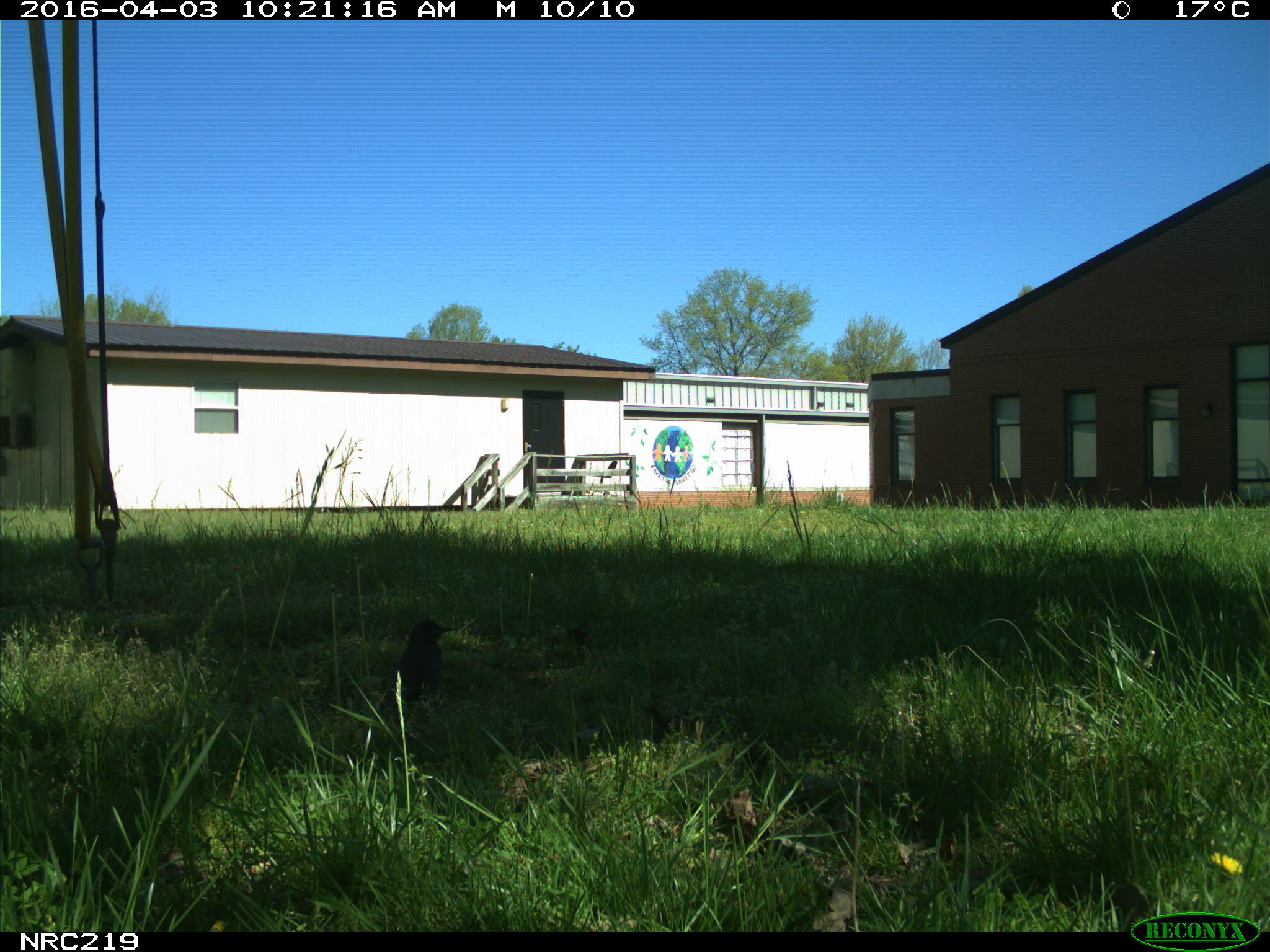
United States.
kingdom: Animalia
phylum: Chordata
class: Aves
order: Passeriformes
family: Corvidae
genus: Corvus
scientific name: Corvus brachyrhynchos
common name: american crow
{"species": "American Crow (Corvus brachyrhynchos)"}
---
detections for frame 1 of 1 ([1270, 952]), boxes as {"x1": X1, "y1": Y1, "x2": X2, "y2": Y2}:
American Crow: {"x1": 380, "y1": 606, "x2": 456, "y2": 717}